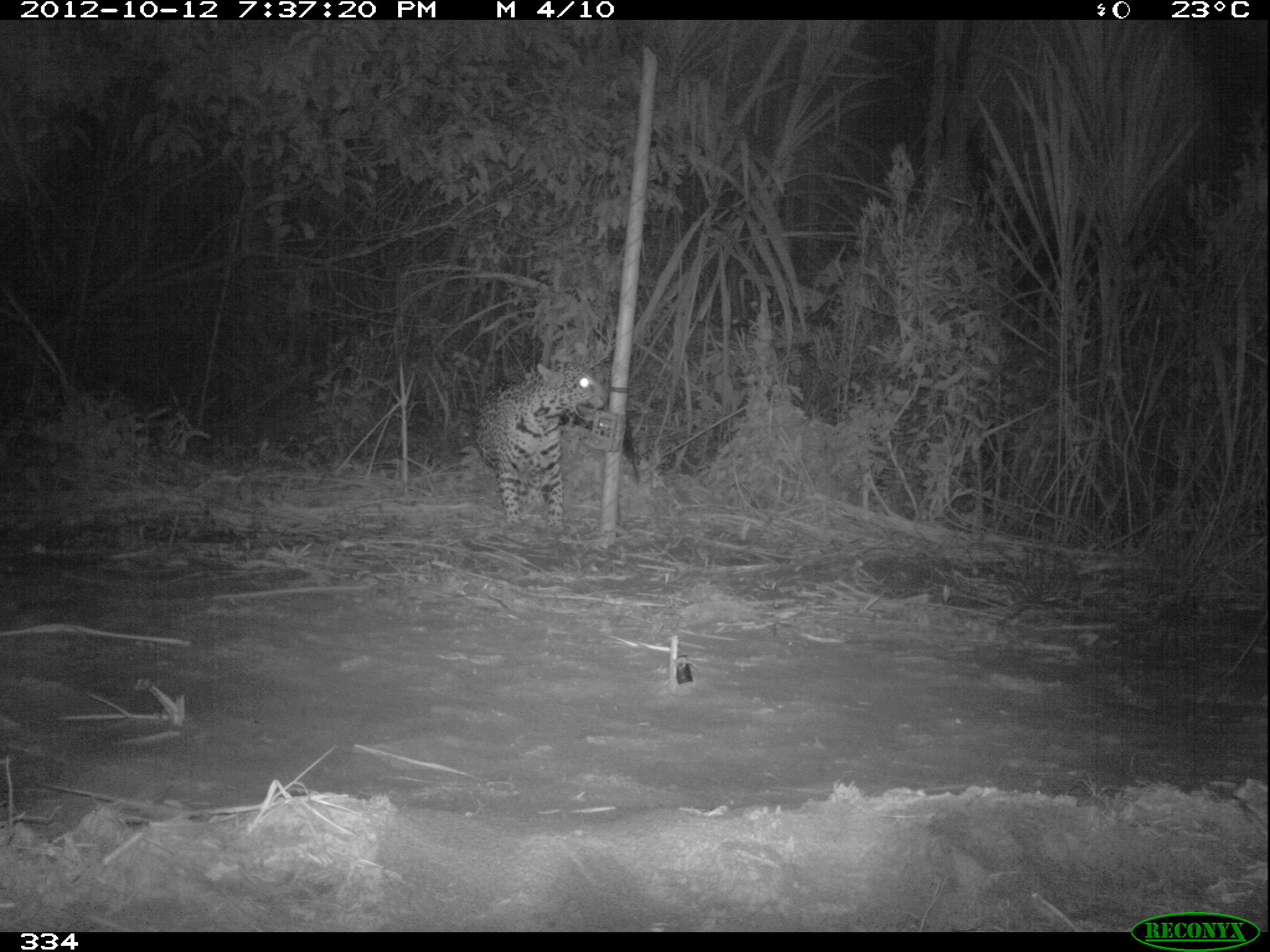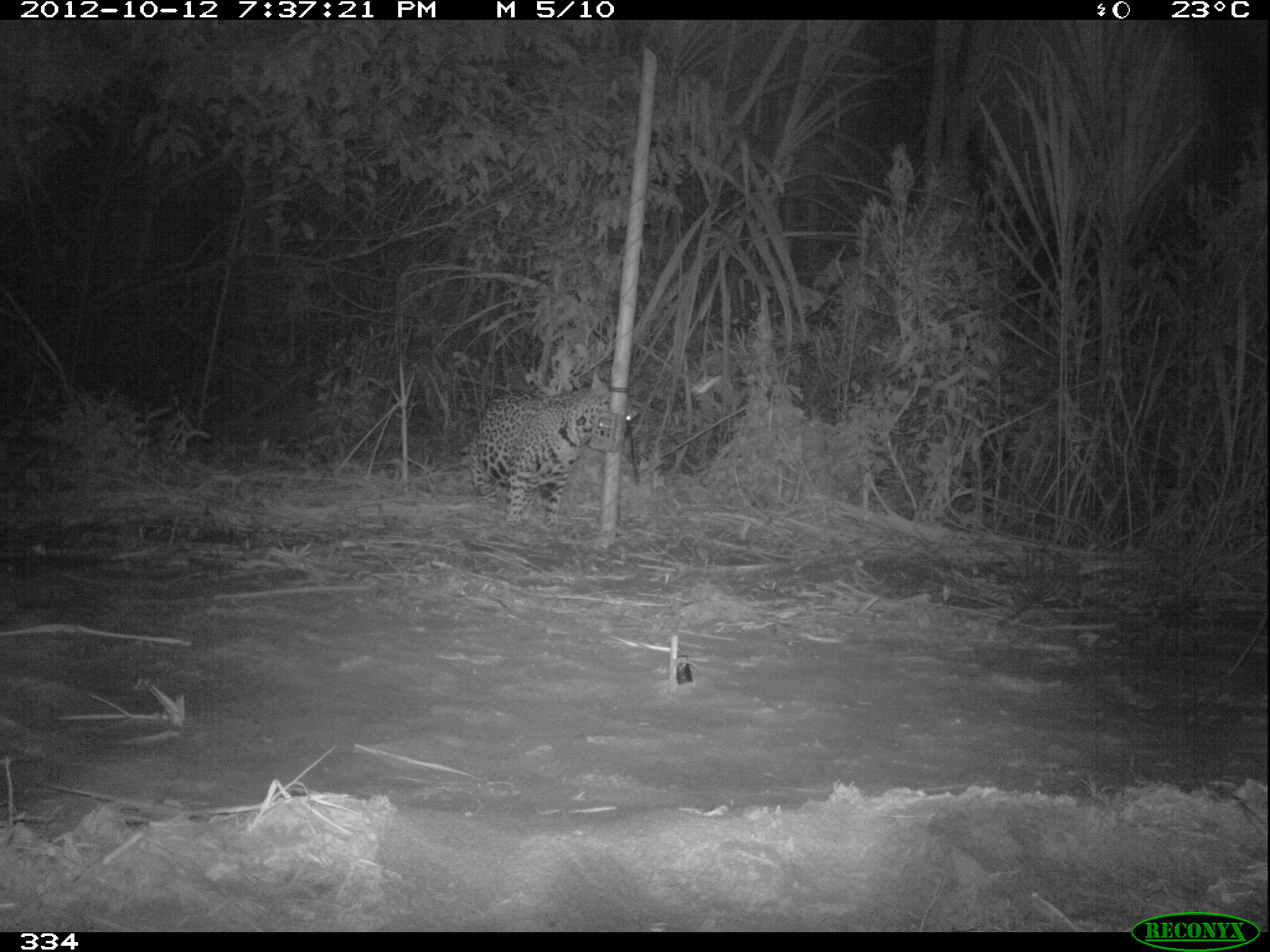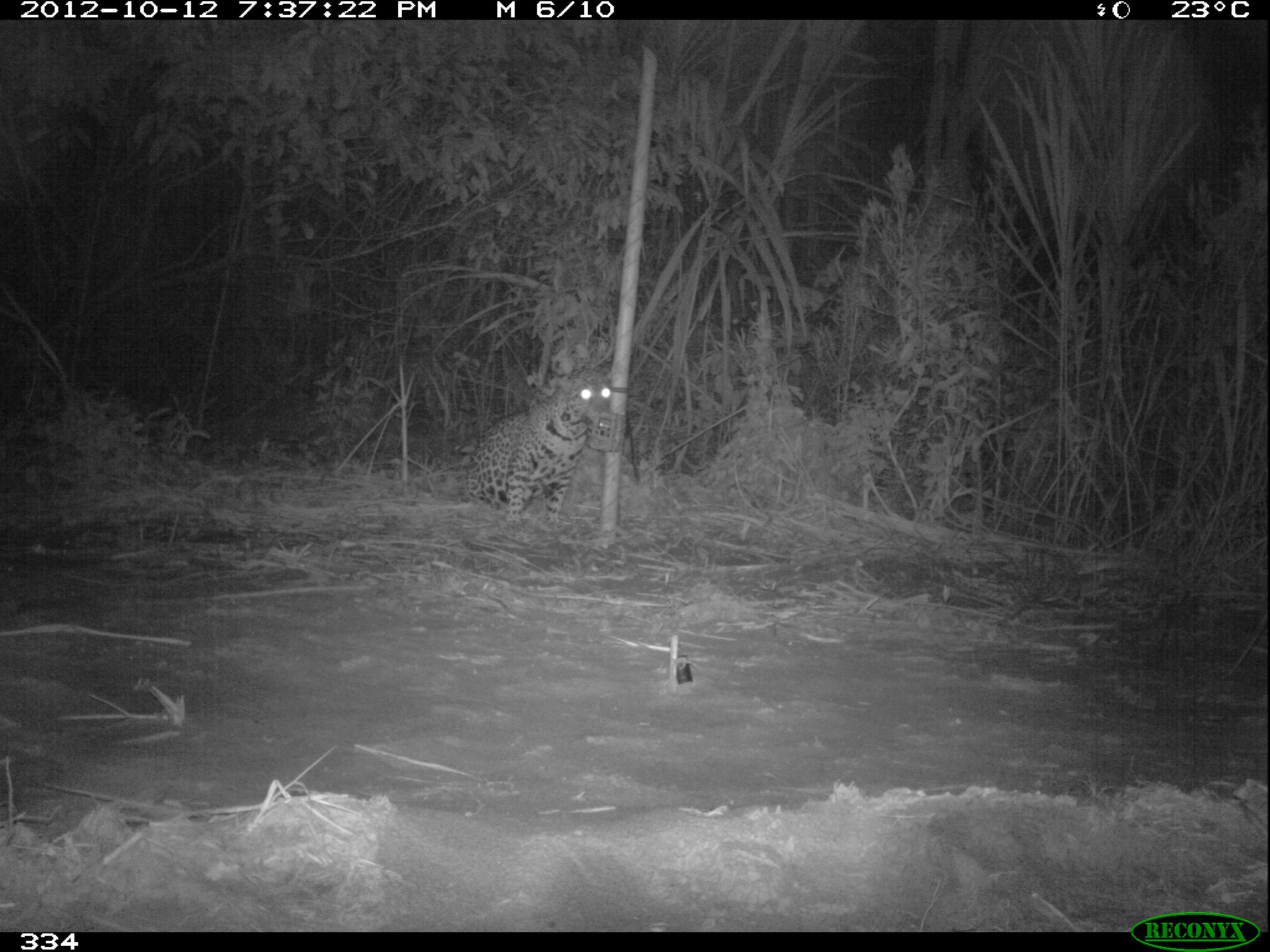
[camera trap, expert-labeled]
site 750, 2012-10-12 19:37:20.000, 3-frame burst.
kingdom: Animalia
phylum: Chordata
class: Mammalia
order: Carnivora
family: Felidae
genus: Panthera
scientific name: Panthera onca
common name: jaguar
Panthera onca (jaguar).